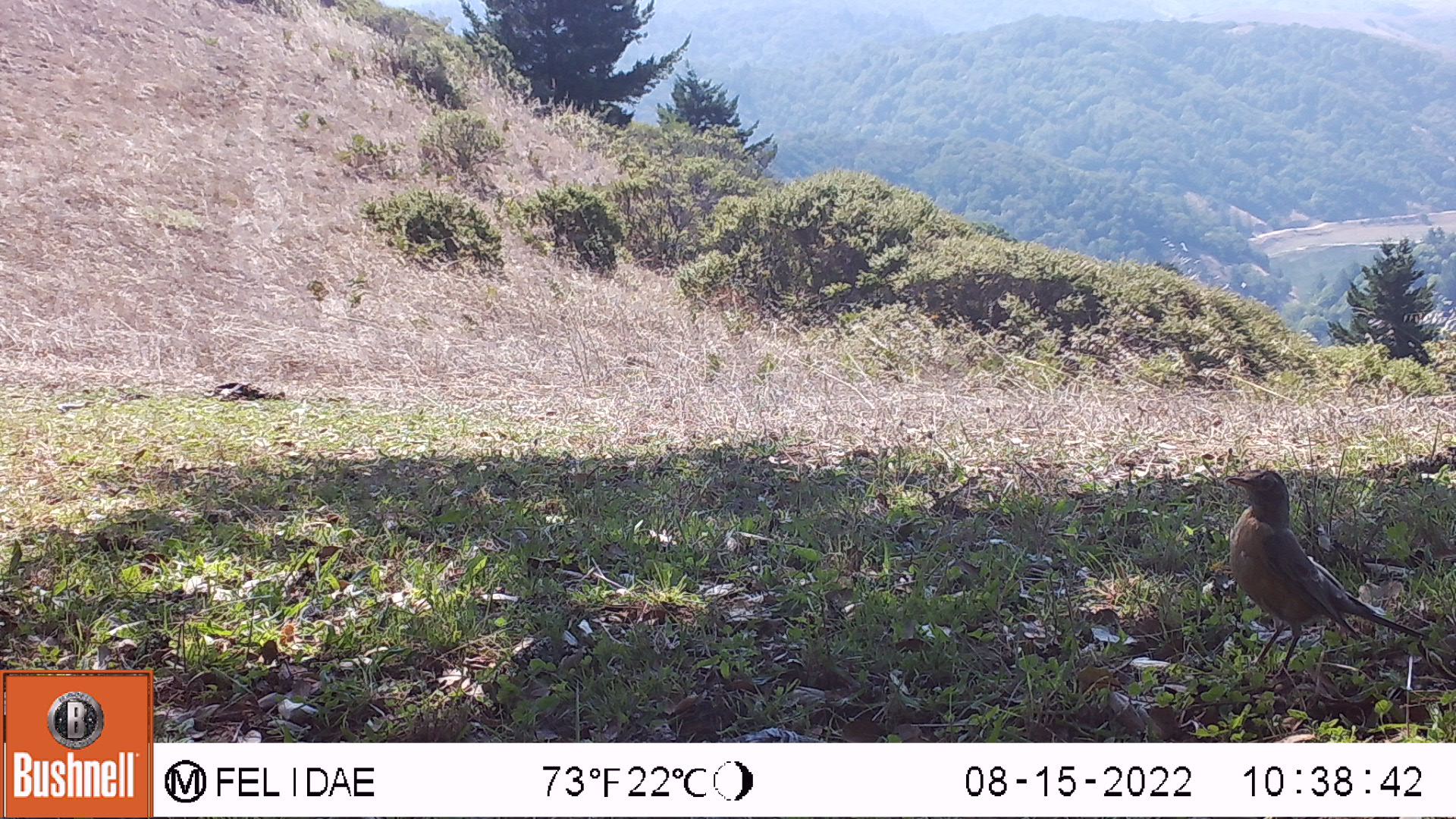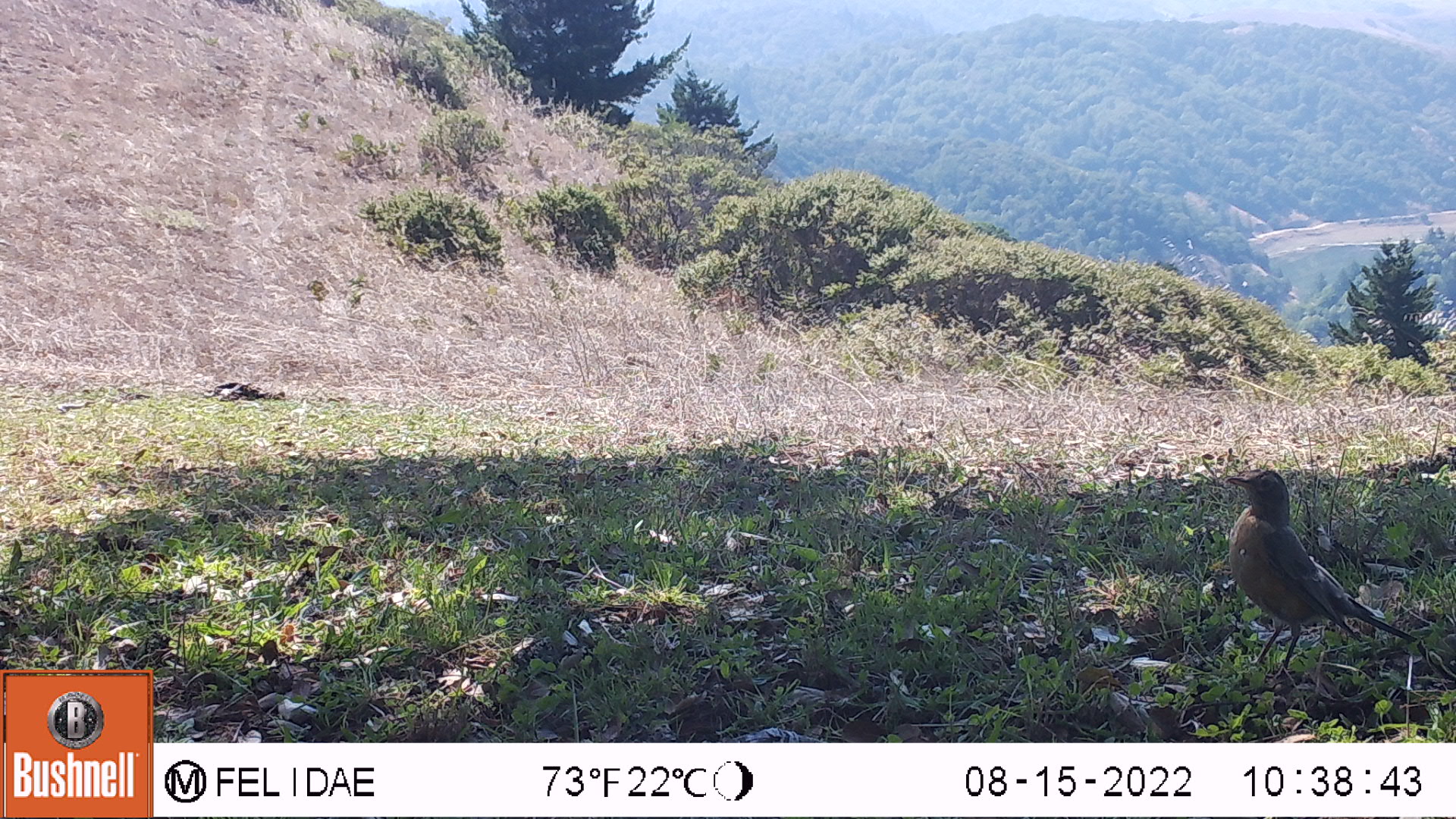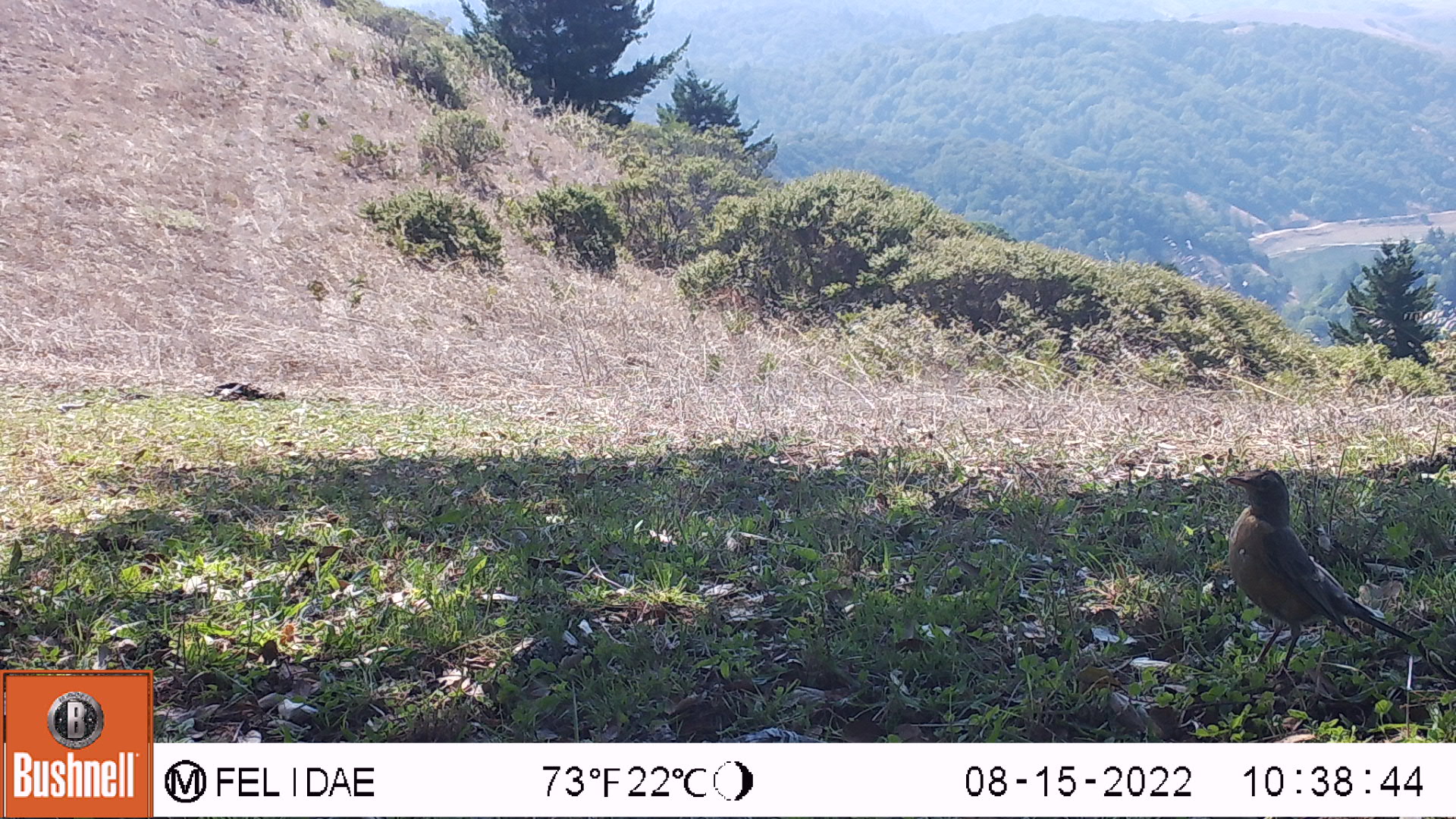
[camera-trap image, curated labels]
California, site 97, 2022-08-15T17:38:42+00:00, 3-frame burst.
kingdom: Animalia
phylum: Chordata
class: Aves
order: Passeriformes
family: Turdidae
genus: Turdus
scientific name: Turdus migratorius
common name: american robin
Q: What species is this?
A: American robin (Turdus migratorius).